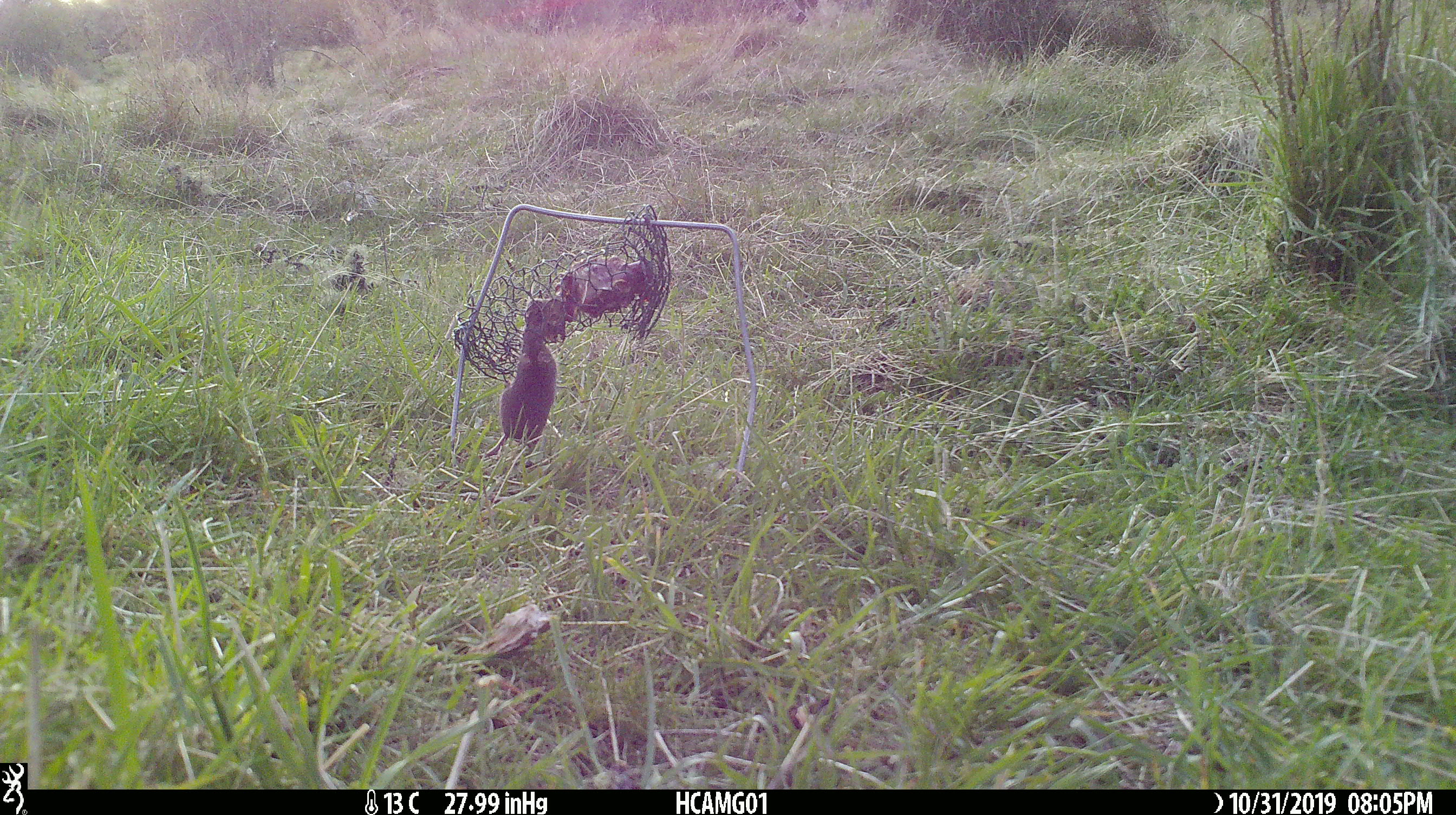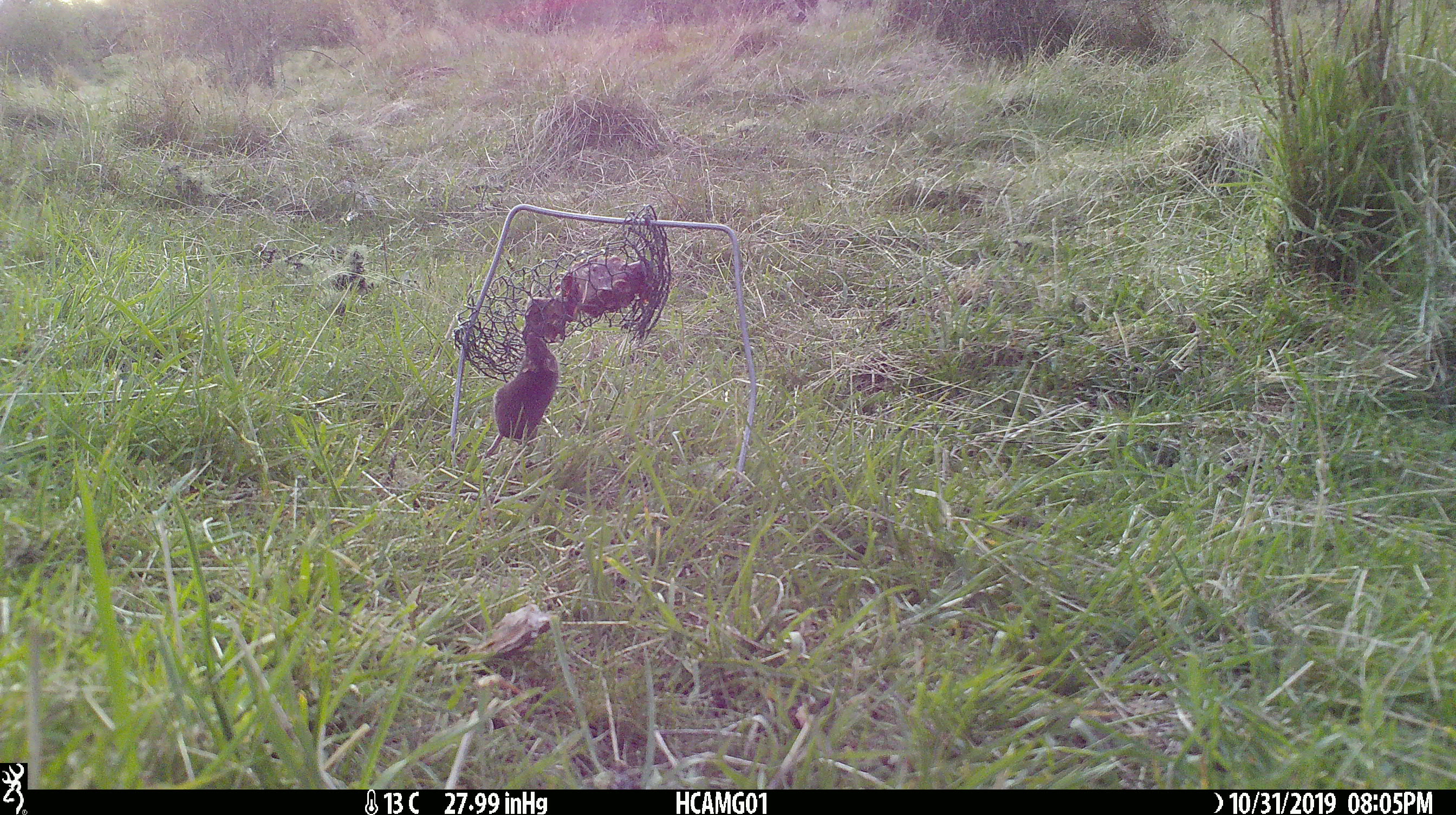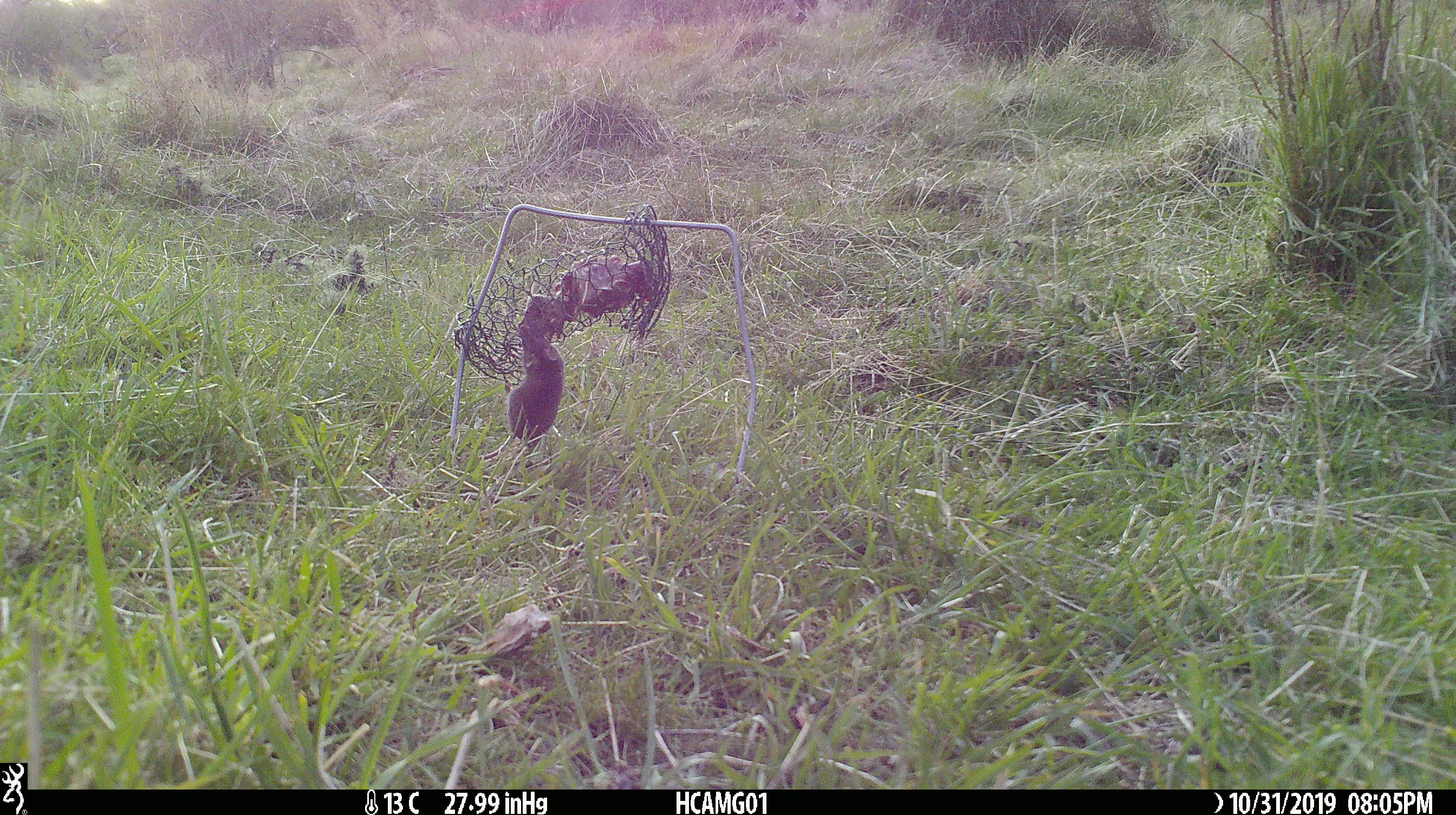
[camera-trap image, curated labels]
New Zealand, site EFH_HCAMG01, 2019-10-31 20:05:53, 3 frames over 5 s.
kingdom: Animalia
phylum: Chordata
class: Mammalia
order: Rodentia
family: Muridae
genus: Mus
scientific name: Mus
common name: mouse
Mouse (Mus).